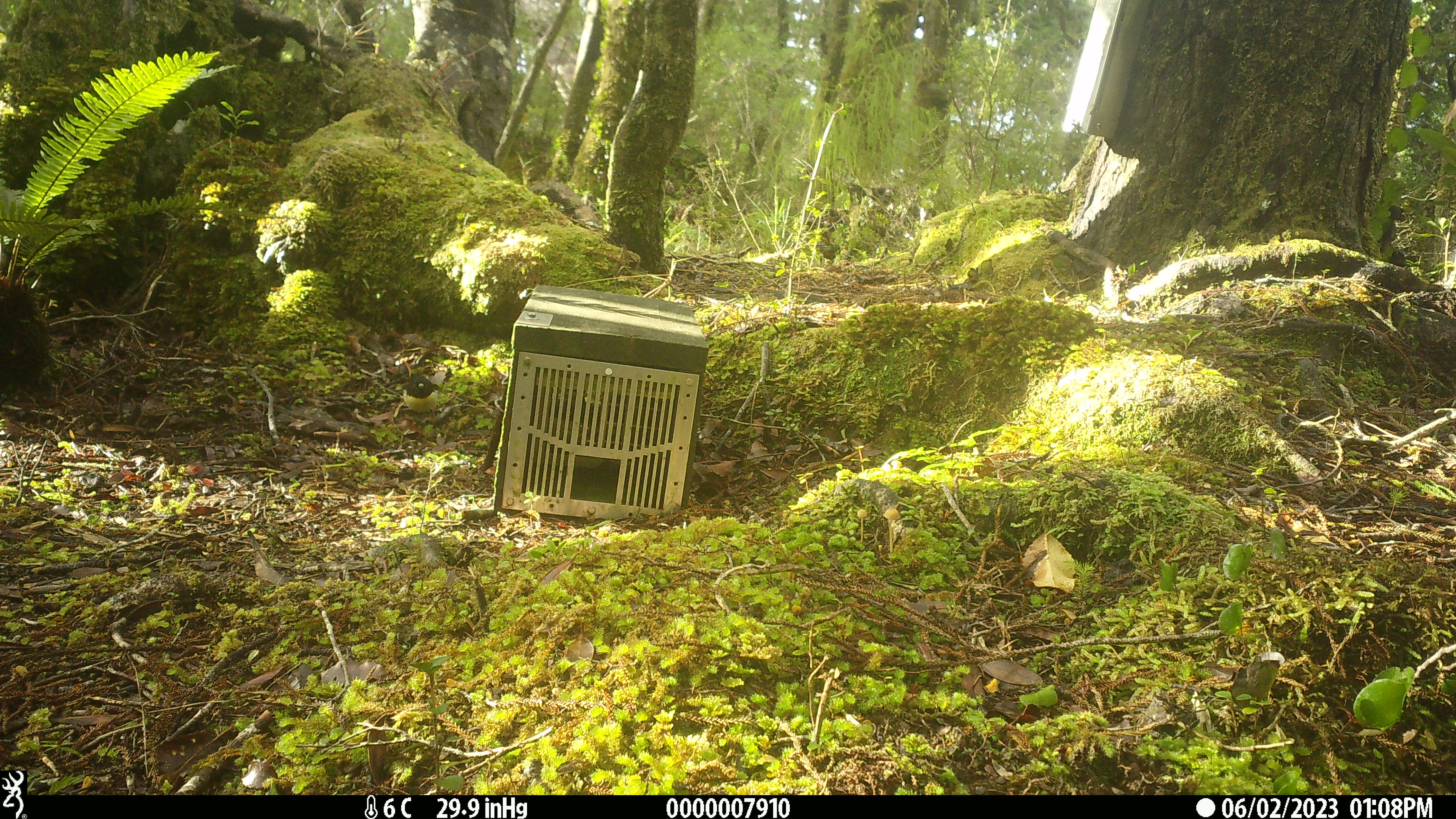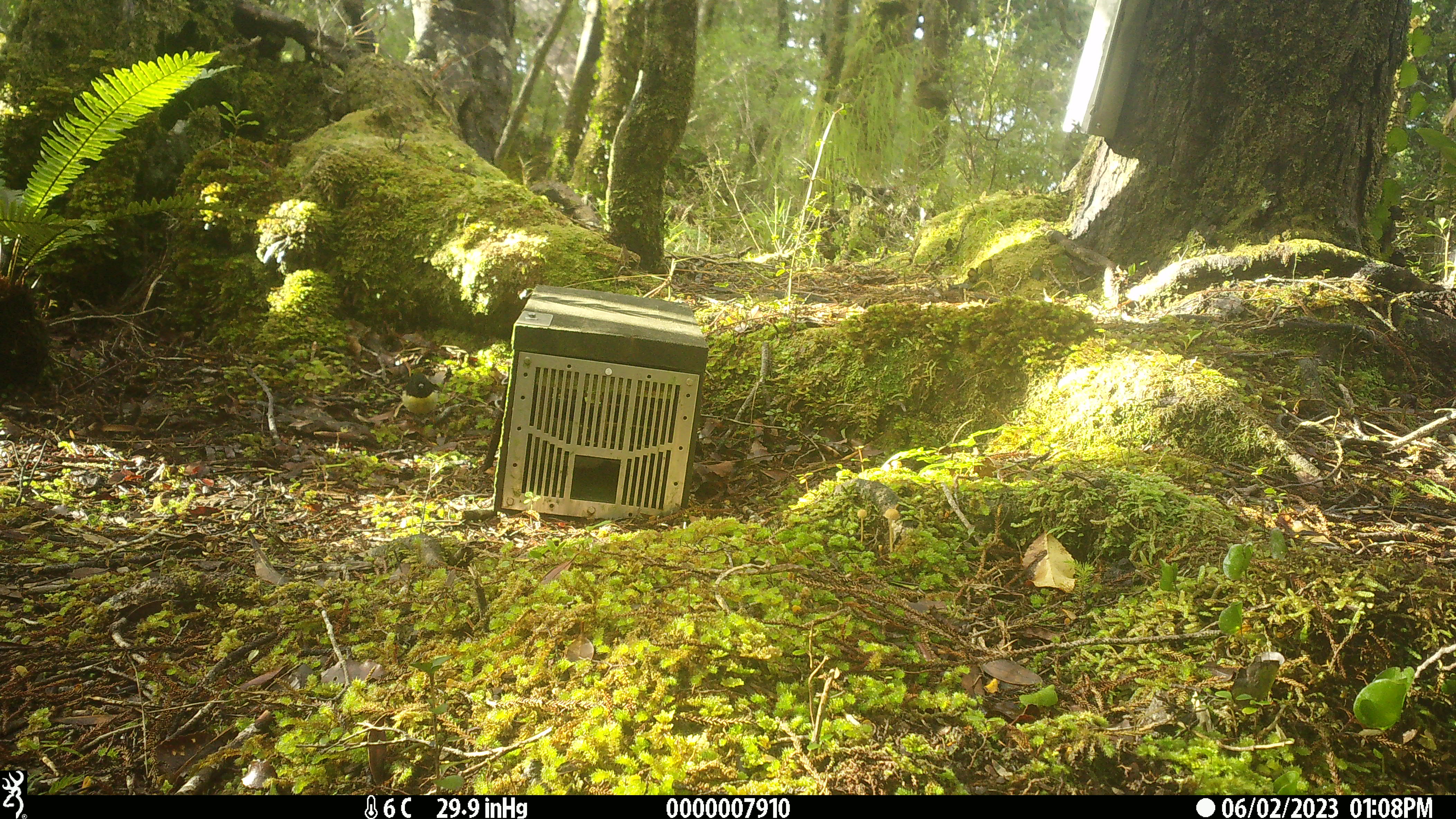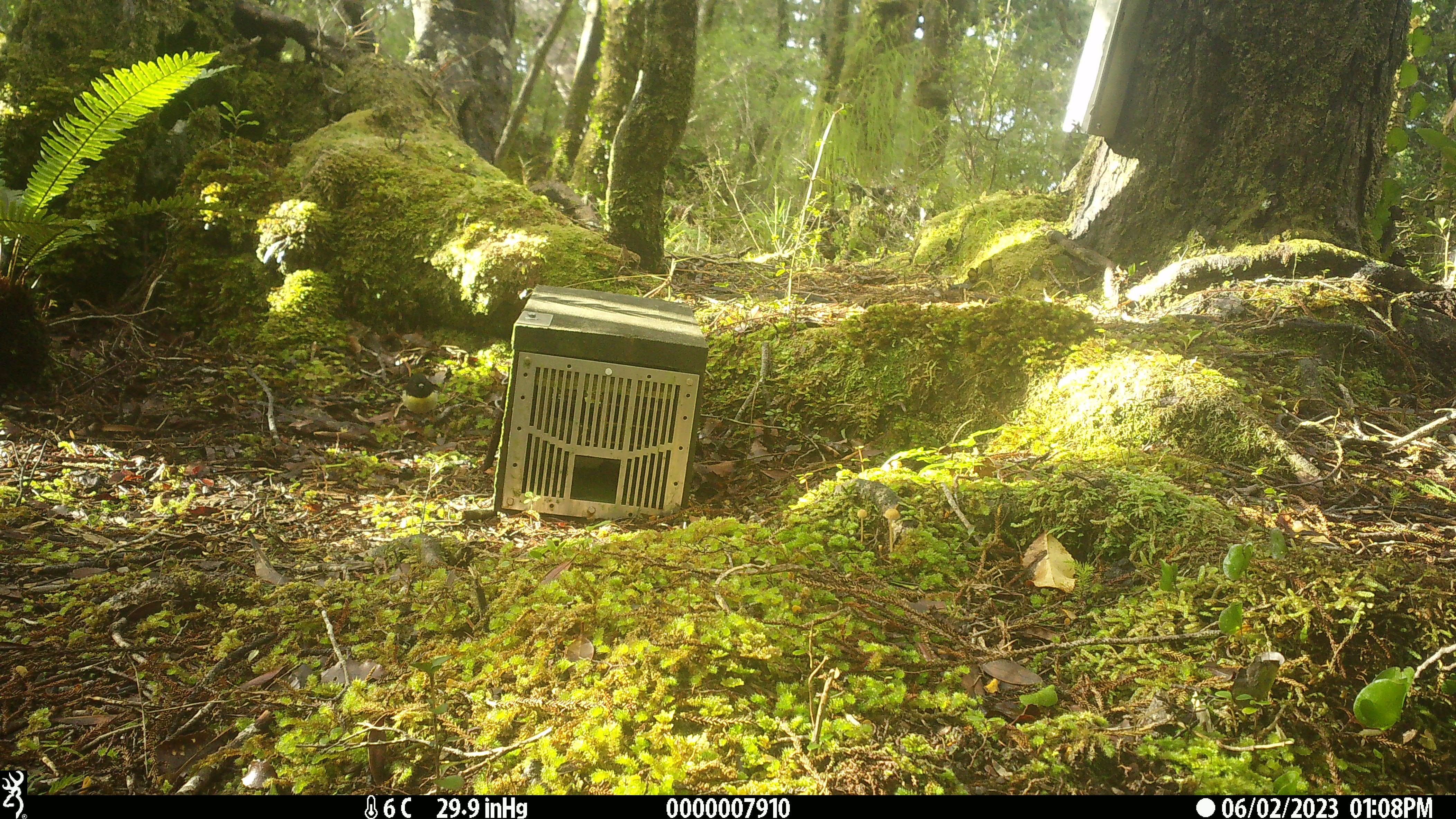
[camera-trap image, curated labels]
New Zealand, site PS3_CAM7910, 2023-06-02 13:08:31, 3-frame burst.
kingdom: Animalia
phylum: Chordata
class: Aves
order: Passeriformes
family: Petroicidae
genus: Petroica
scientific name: Petroica macrocephala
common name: tomtit